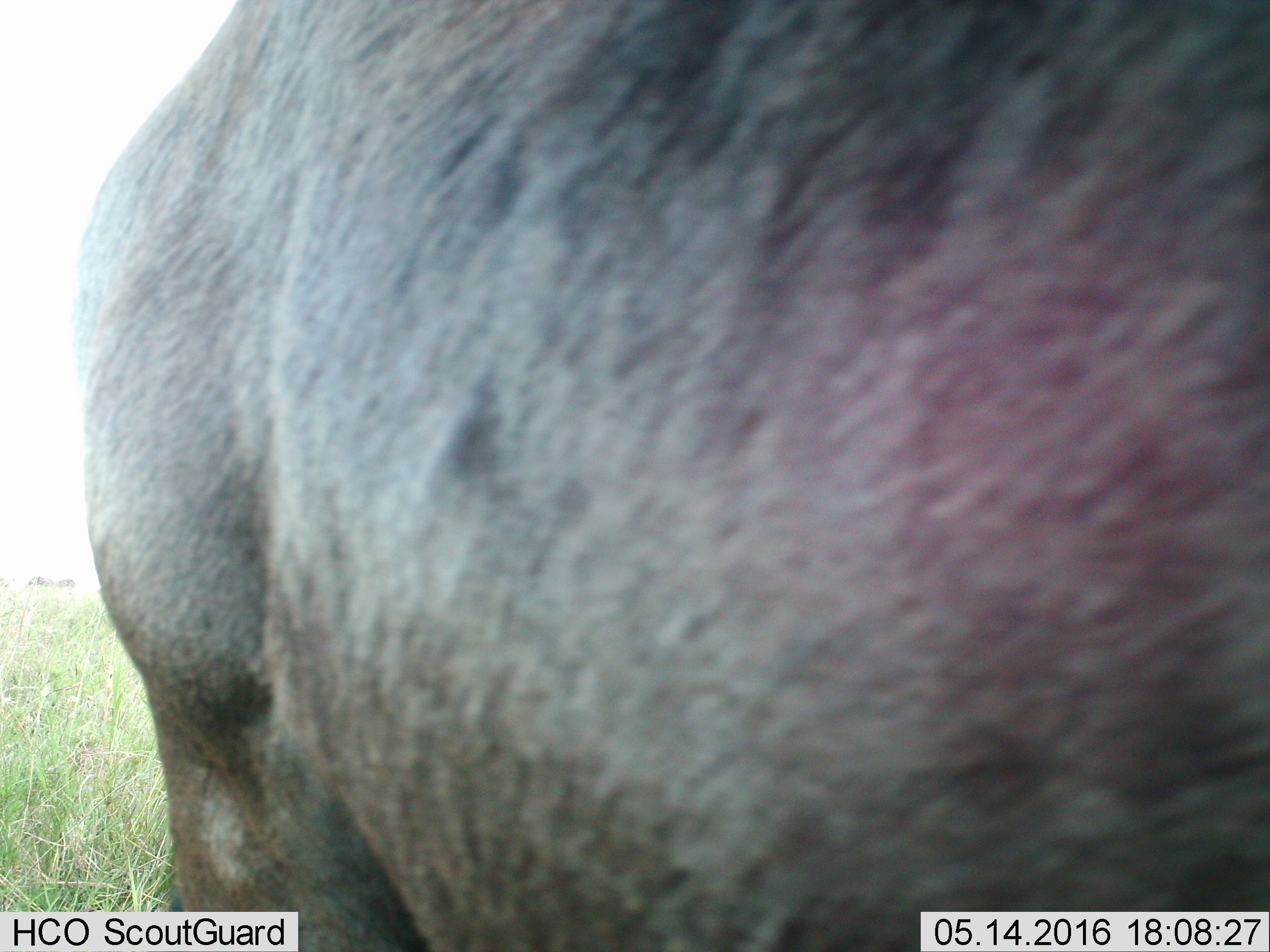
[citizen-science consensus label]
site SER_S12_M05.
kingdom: Animalia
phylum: Chordata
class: Mammalia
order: Artiodactyla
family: Bovidae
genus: Syncerus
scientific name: Syncerus caffer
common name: african buffalo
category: buffalo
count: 1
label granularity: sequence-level